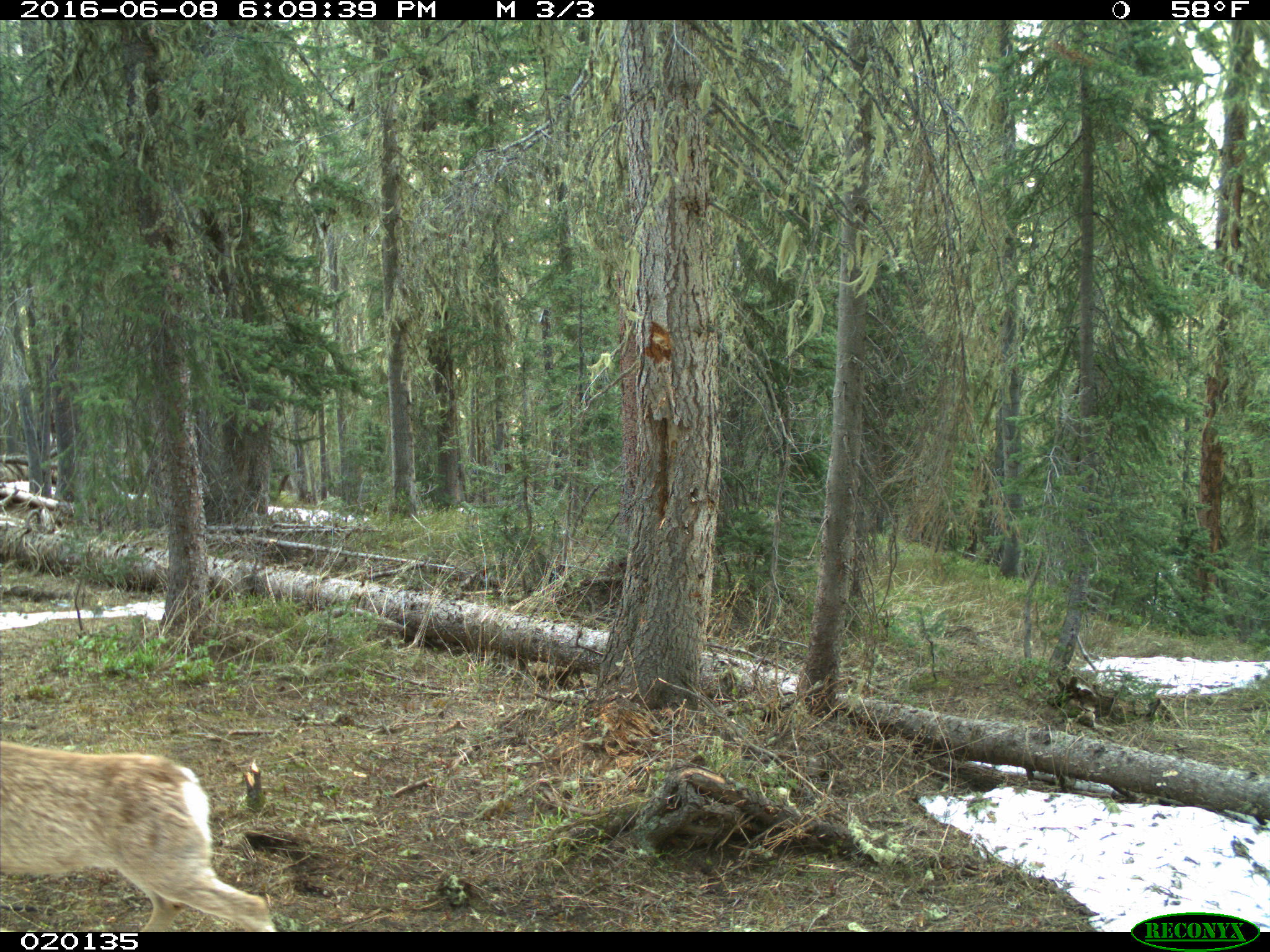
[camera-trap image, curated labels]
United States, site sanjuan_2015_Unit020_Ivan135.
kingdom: Animalia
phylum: Chordata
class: Mammalia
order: Artiodactyla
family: Cervidae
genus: Odocoileus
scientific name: Odocoileus hemionus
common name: mule deer